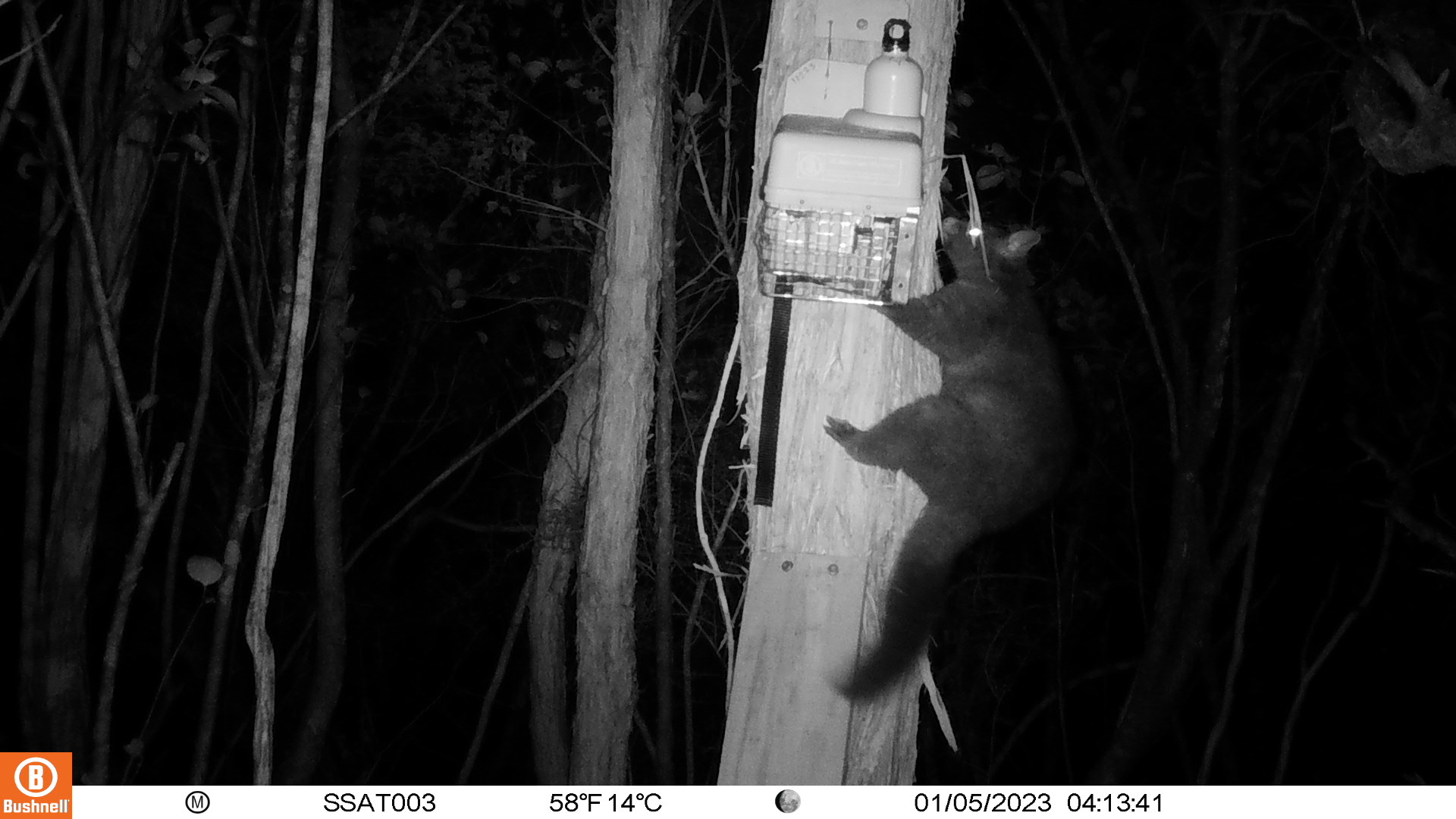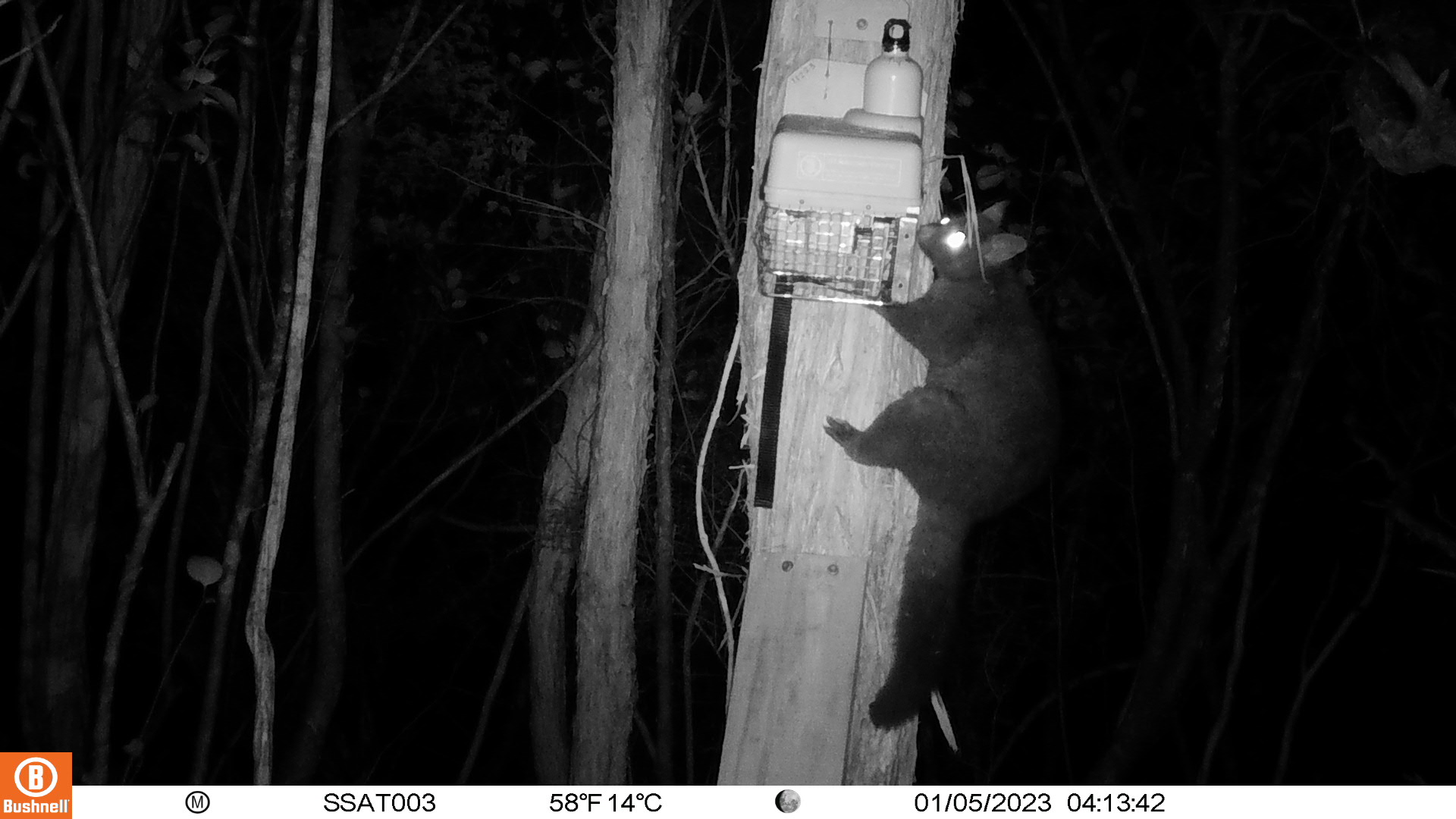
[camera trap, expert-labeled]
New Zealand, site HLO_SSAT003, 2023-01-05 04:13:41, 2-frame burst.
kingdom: Animalia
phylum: Chordata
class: Mammalia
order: Diprotodontia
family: Phalangeridae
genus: Trichosurus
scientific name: Trichosurus vulpecula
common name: common brushtail possum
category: possum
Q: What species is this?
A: Possum (common brushtail possum) (Trichosurus vulpecula).